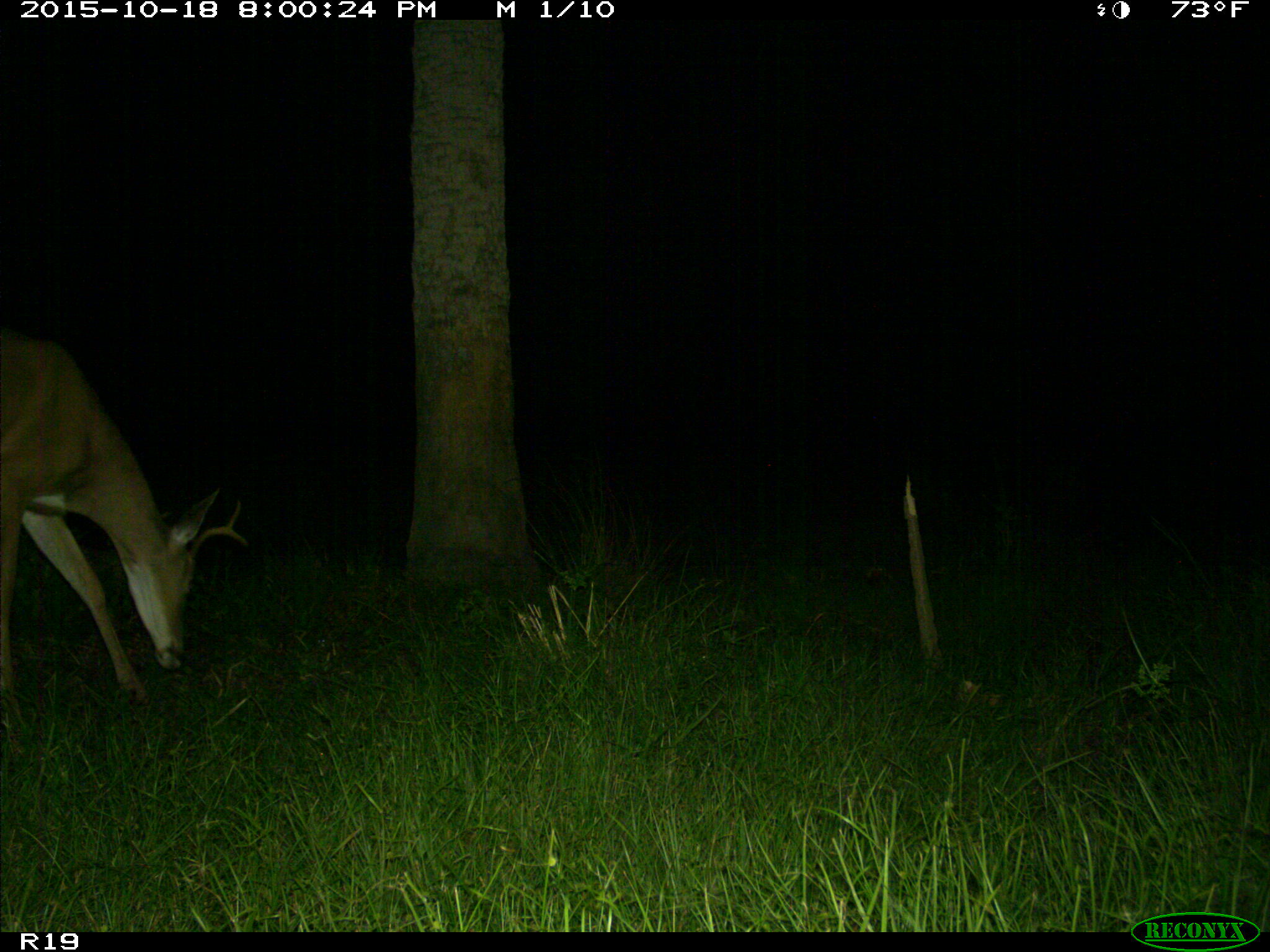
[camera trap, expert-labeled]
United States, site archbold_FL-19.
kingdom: Animalia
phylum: Chordata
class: Mammalia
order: Artiodactyla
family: Cervidae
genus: Odocoileus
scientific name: Odocoileus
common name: deer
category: unidentified deer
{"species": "unidentified deer (deer) (Odocoileus)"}